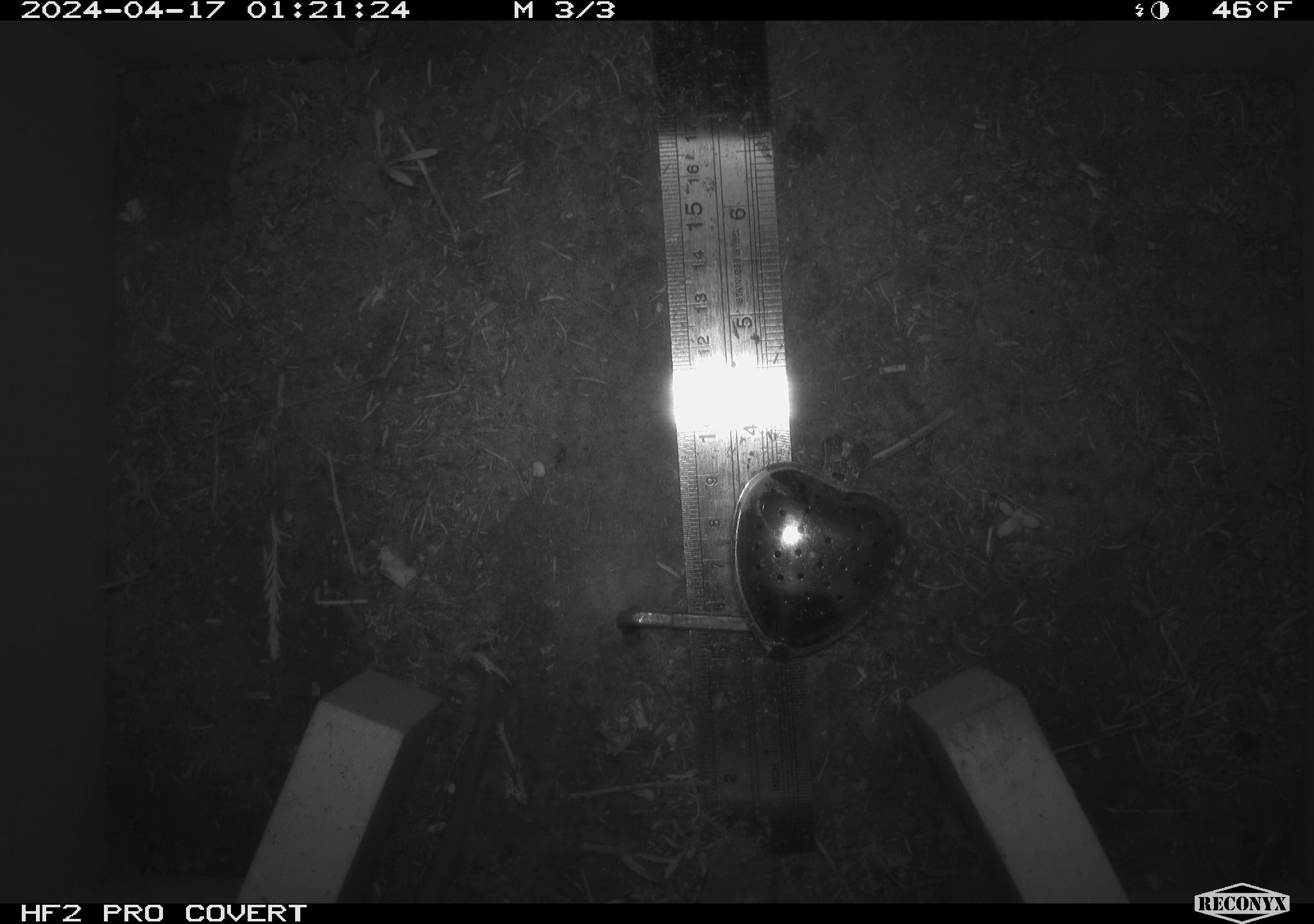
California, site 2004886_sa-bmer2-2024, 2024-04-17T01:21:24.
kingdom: Animalia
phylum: Chordata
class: Mammalia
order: Rodentia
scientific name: Rodentia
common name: mouse species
Mouse species (Rodentia).